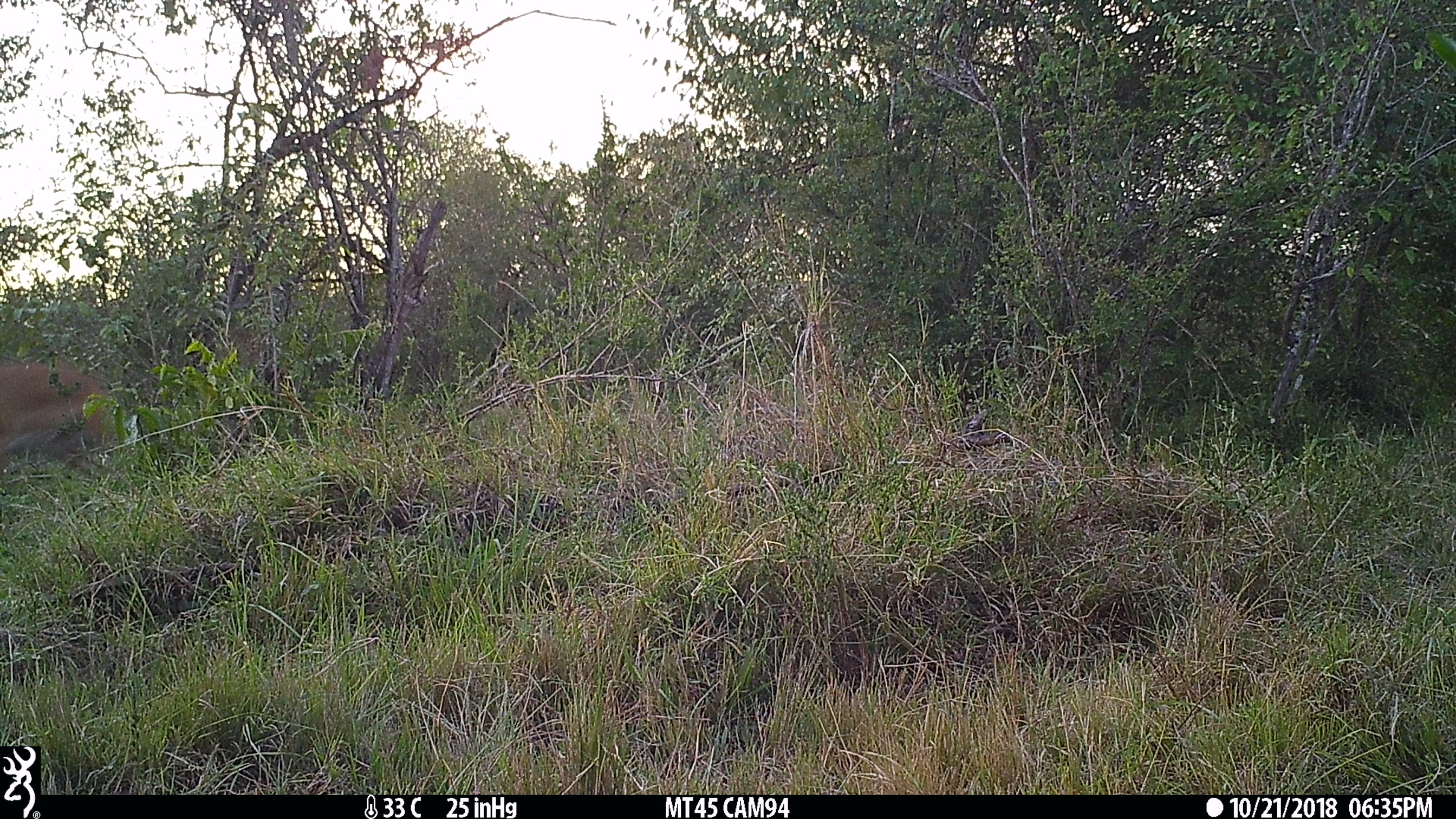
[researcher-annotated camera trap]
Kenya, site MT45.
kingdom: Animalia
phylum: Chordata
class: Mammalia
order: Artiodactyla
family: Bovidae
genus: Aepyceros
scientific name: Aepyceros melampus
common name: impala